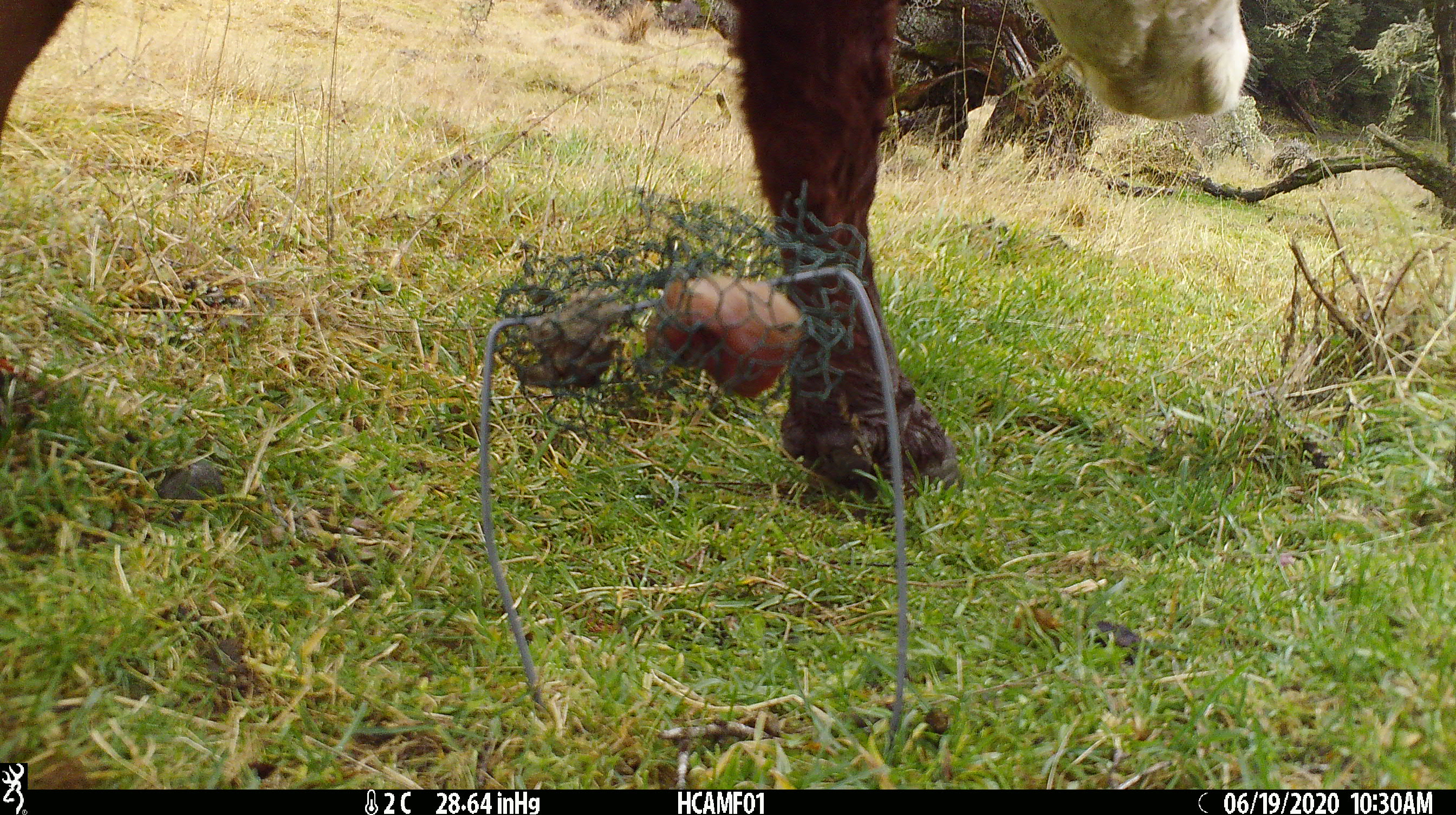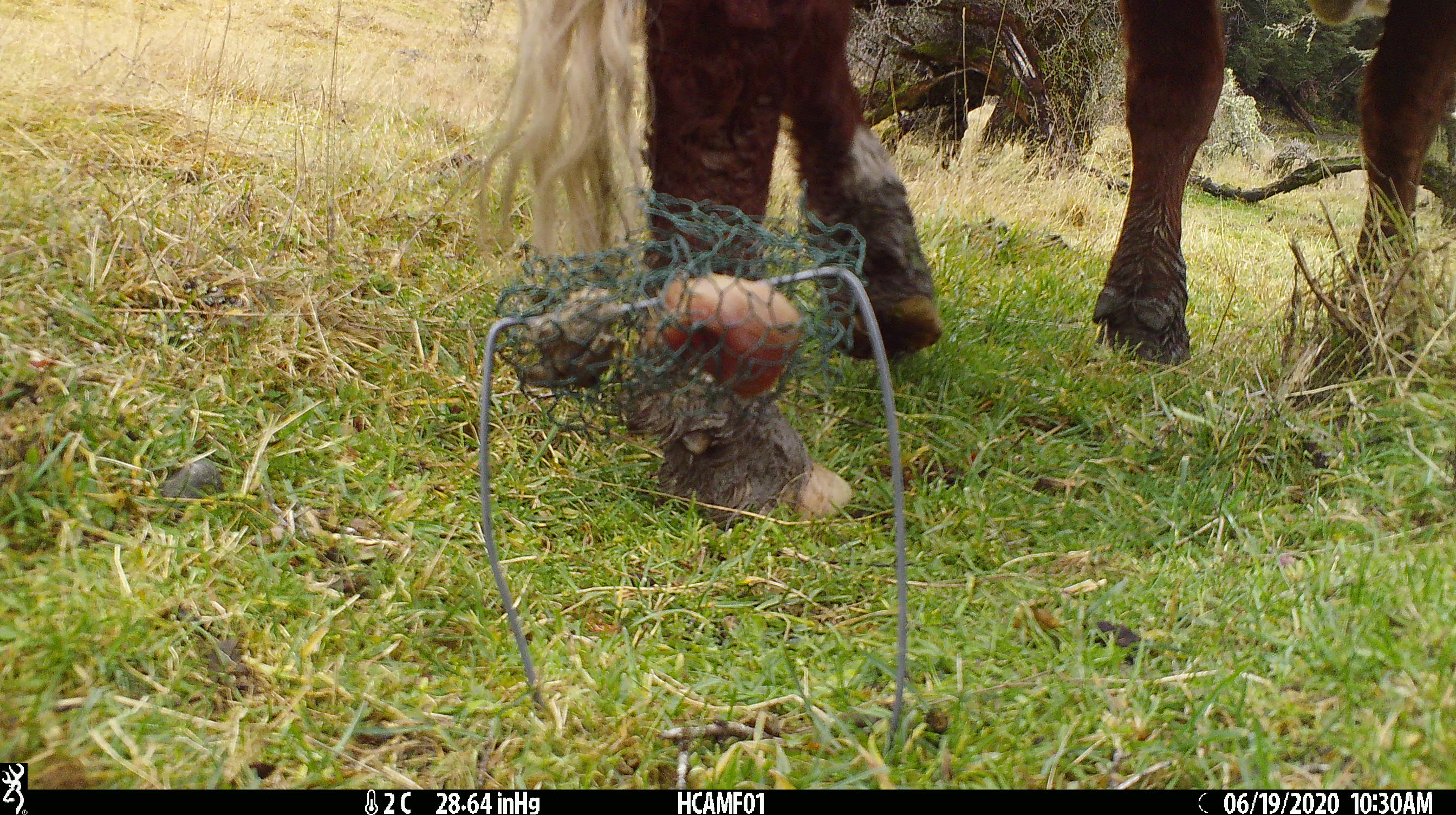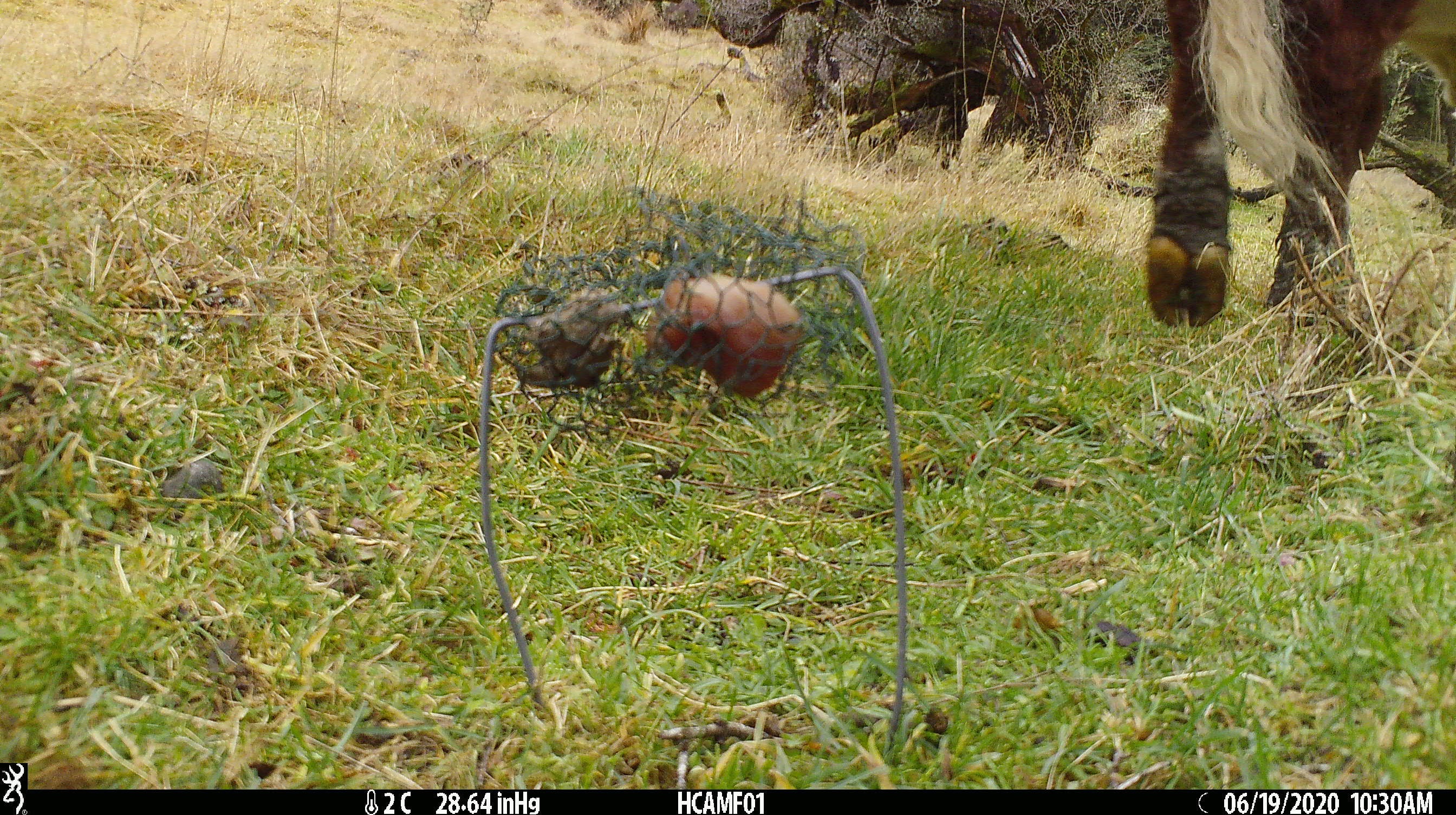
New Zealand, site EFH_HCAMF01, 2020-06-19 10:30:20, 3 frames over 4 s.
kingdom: Animalia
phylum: Chordata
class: Mammalia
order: Artiodactyla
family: Bovidae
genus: Bos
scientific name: Bos taurus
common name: domestic cow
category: cow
Cow (domestic cow) (Bos taurus).